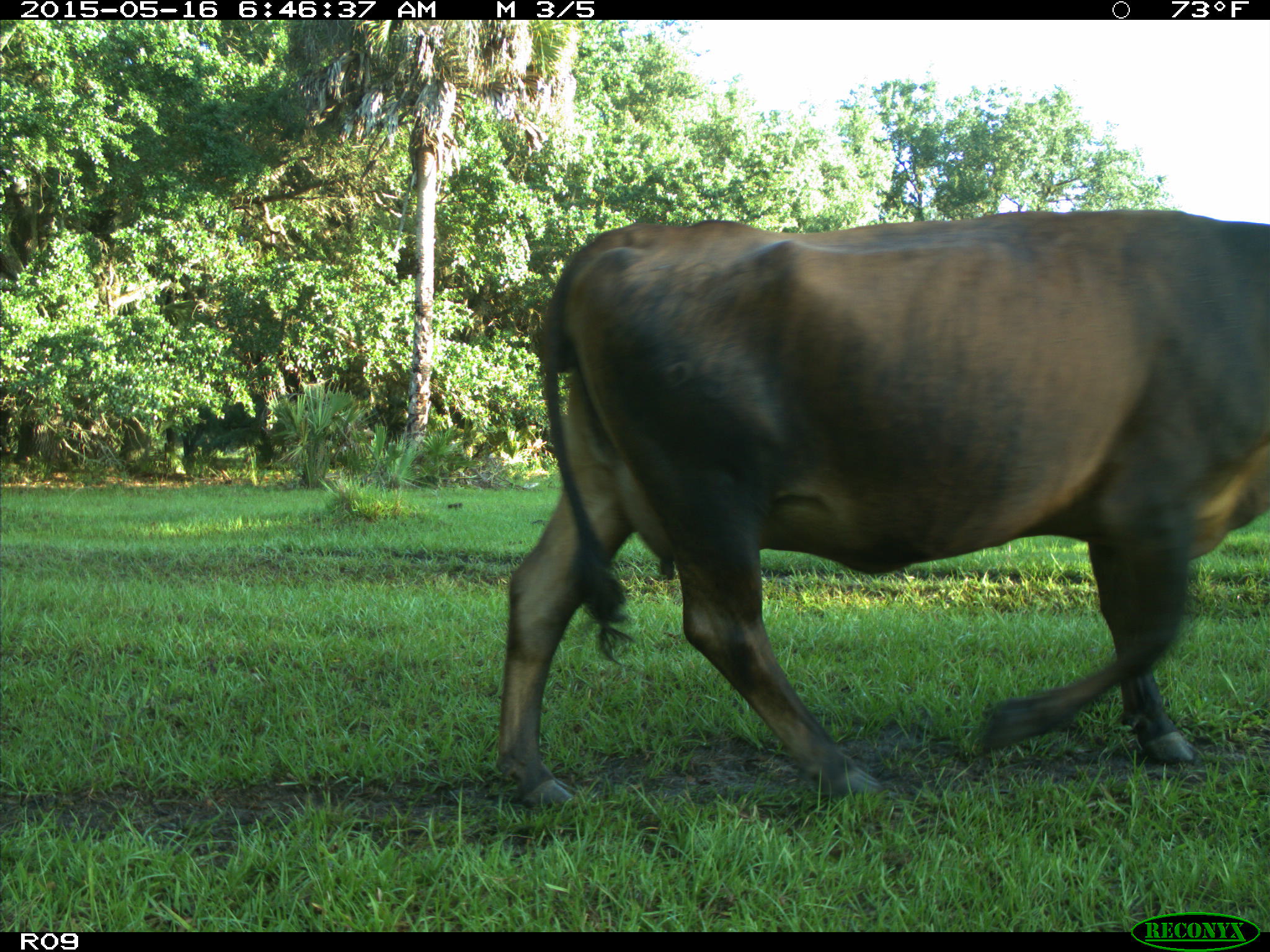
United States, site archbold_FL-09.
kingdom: Animalia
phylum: Chordata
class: Mammalia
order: Artiodactyla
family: Bovidae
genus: Bos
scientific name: Bos taurus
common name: domestic cow